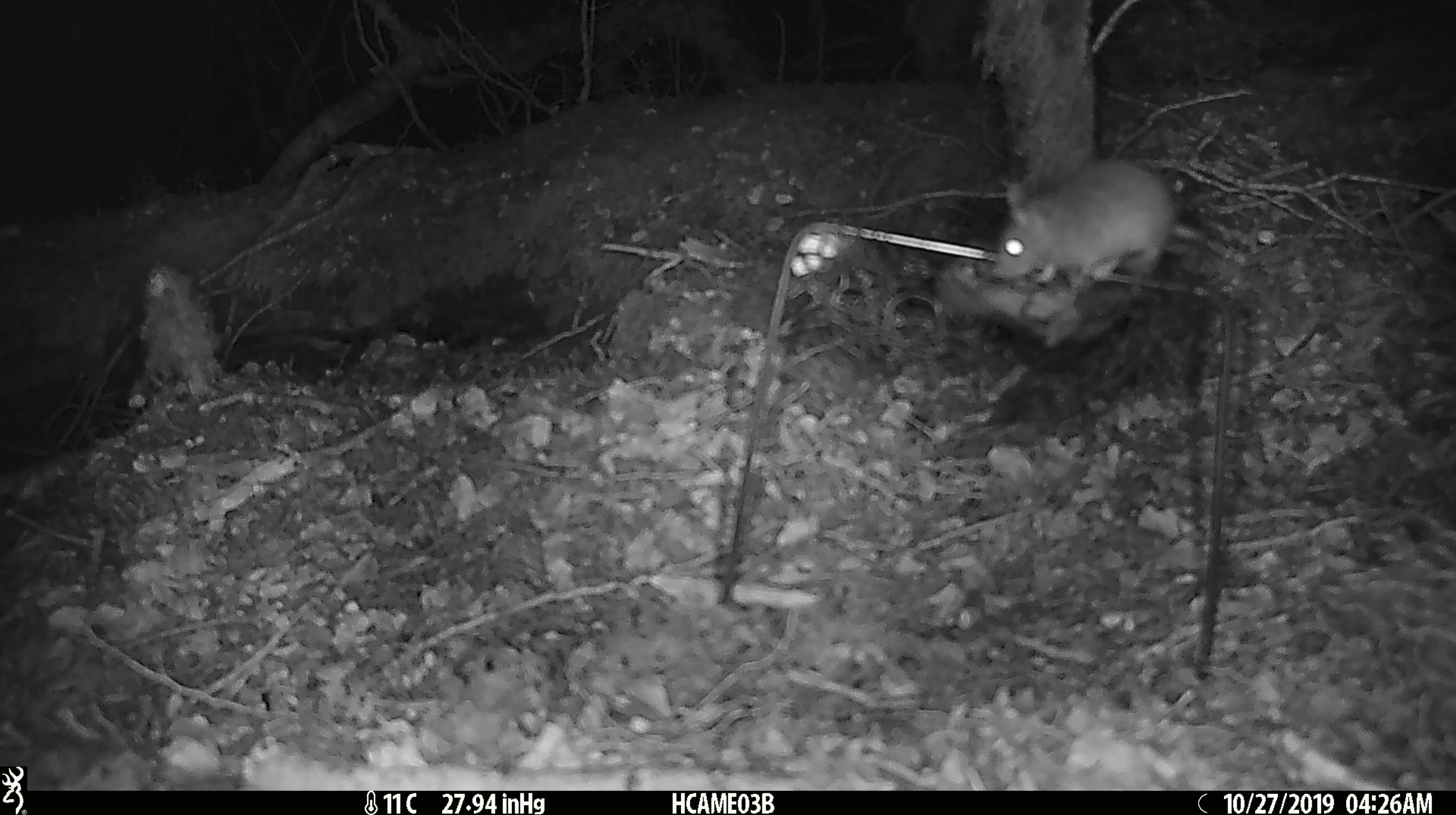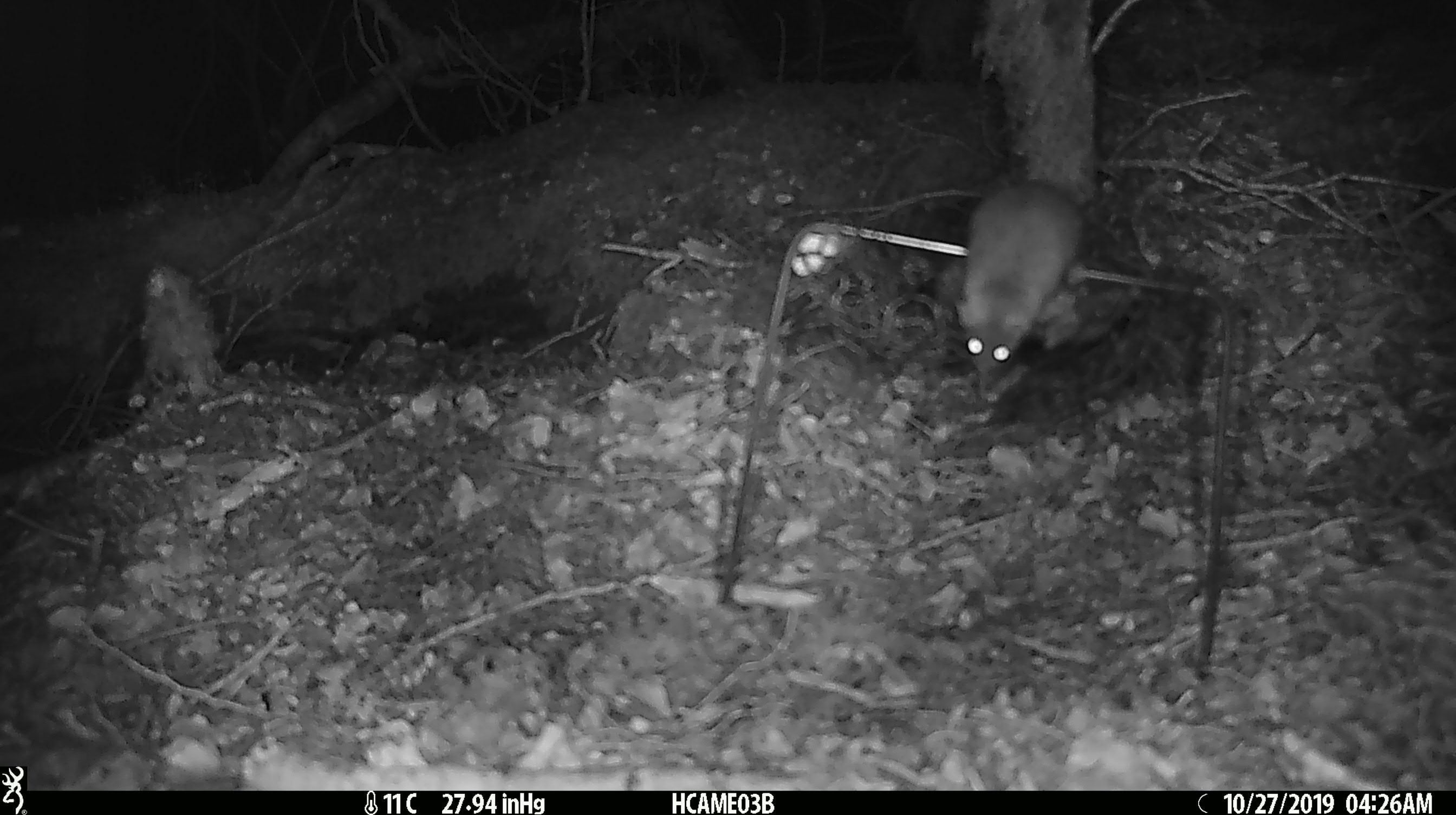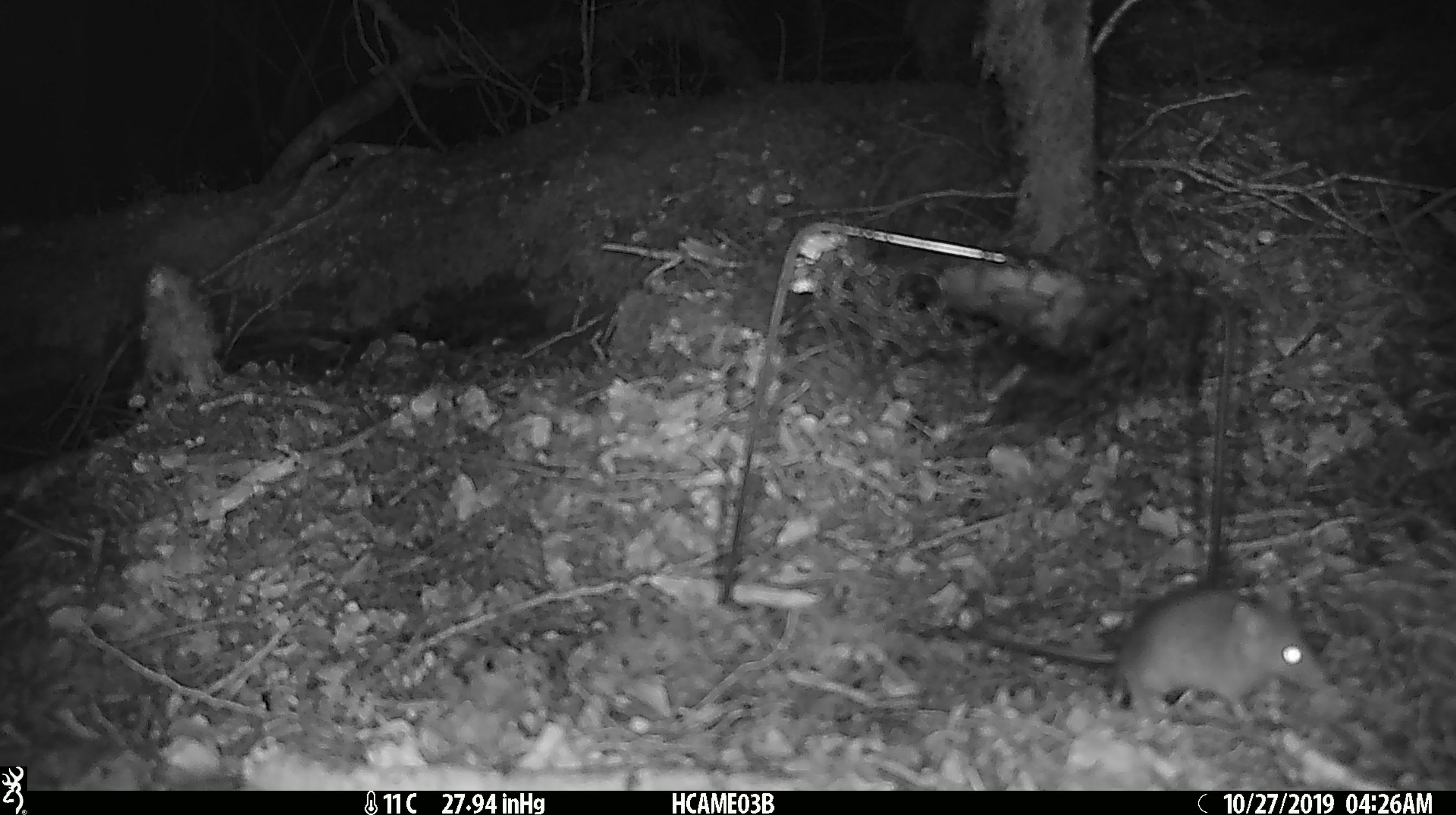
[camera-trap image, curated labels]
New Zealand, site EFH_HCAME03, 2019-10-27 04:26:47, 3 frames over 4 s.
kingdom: Animalia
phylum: Chordata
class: Mammalia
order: Rodentia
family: Muridae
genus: Mus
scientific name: Mus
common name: mouse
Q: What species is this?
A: Mouse (Mus).